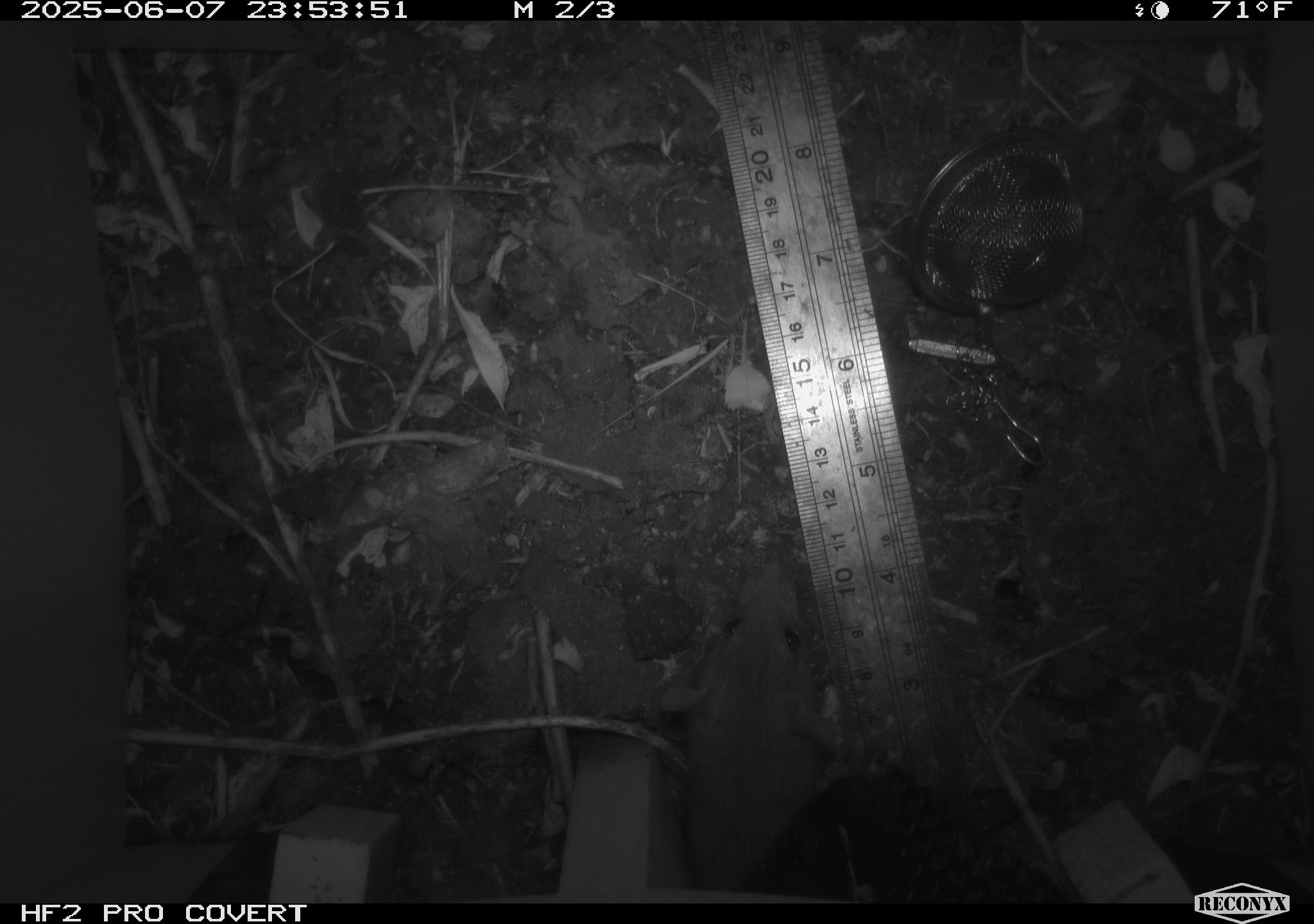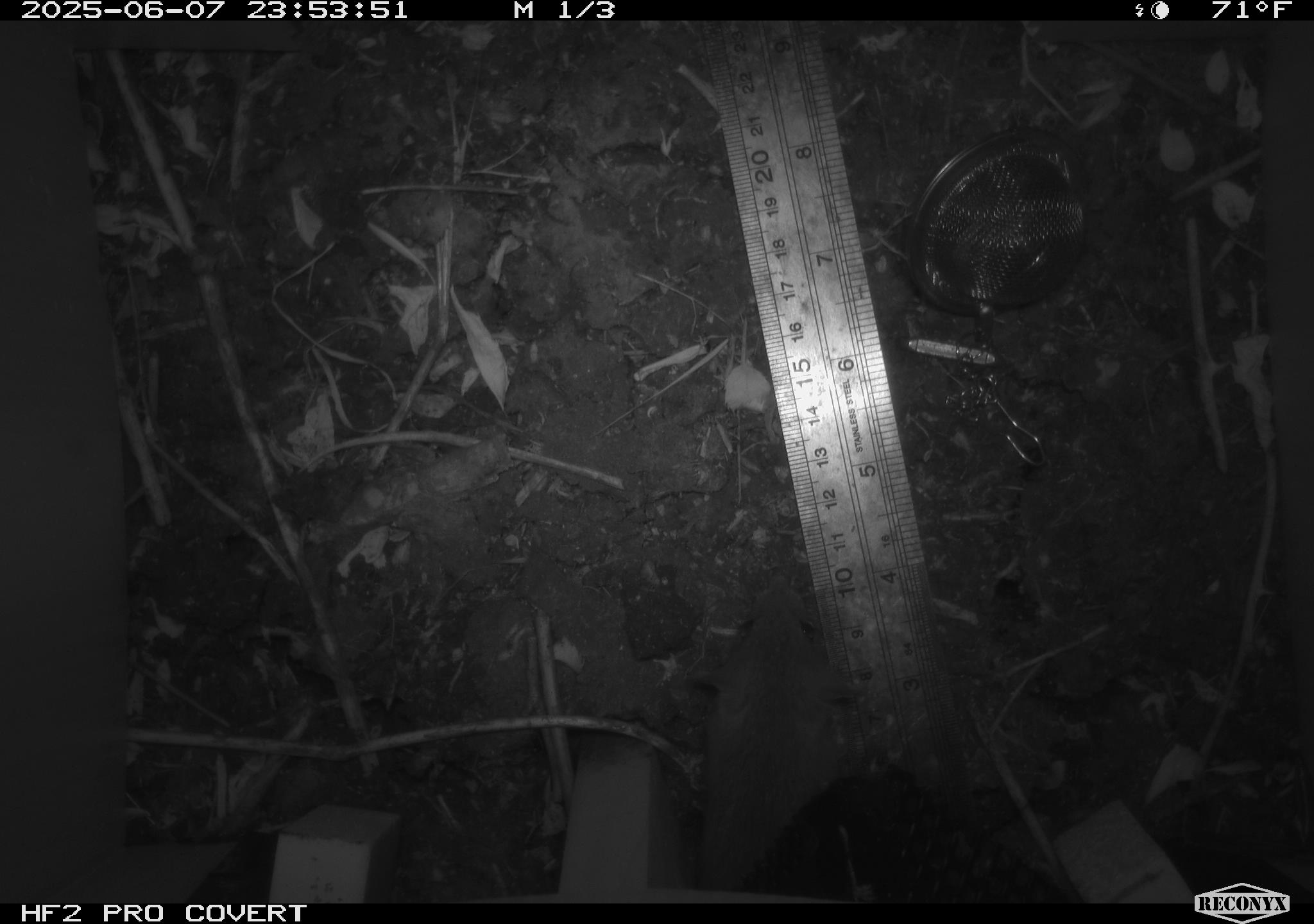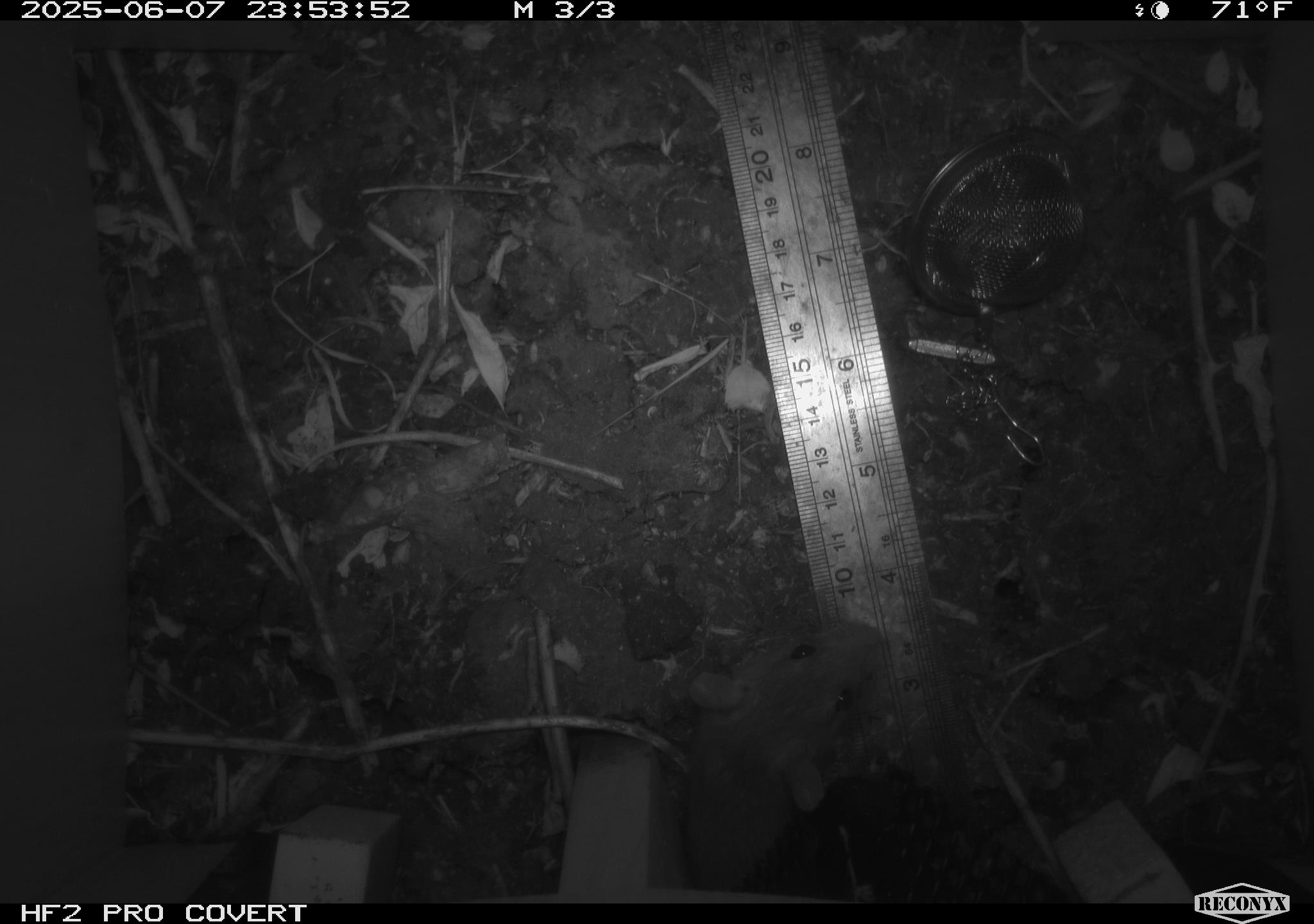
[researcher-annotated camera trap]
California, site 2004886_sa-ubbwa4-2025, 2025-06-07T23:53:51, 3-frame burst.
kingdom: Animalia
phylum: Chordata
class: Mammalia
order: Rodentia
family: Muridae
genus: Rattus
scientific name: Rattus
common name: rat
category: rattus species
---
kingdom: Animalia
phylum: Chordata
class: Mammalia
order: Rodentia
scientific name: Rodentia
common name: rodent